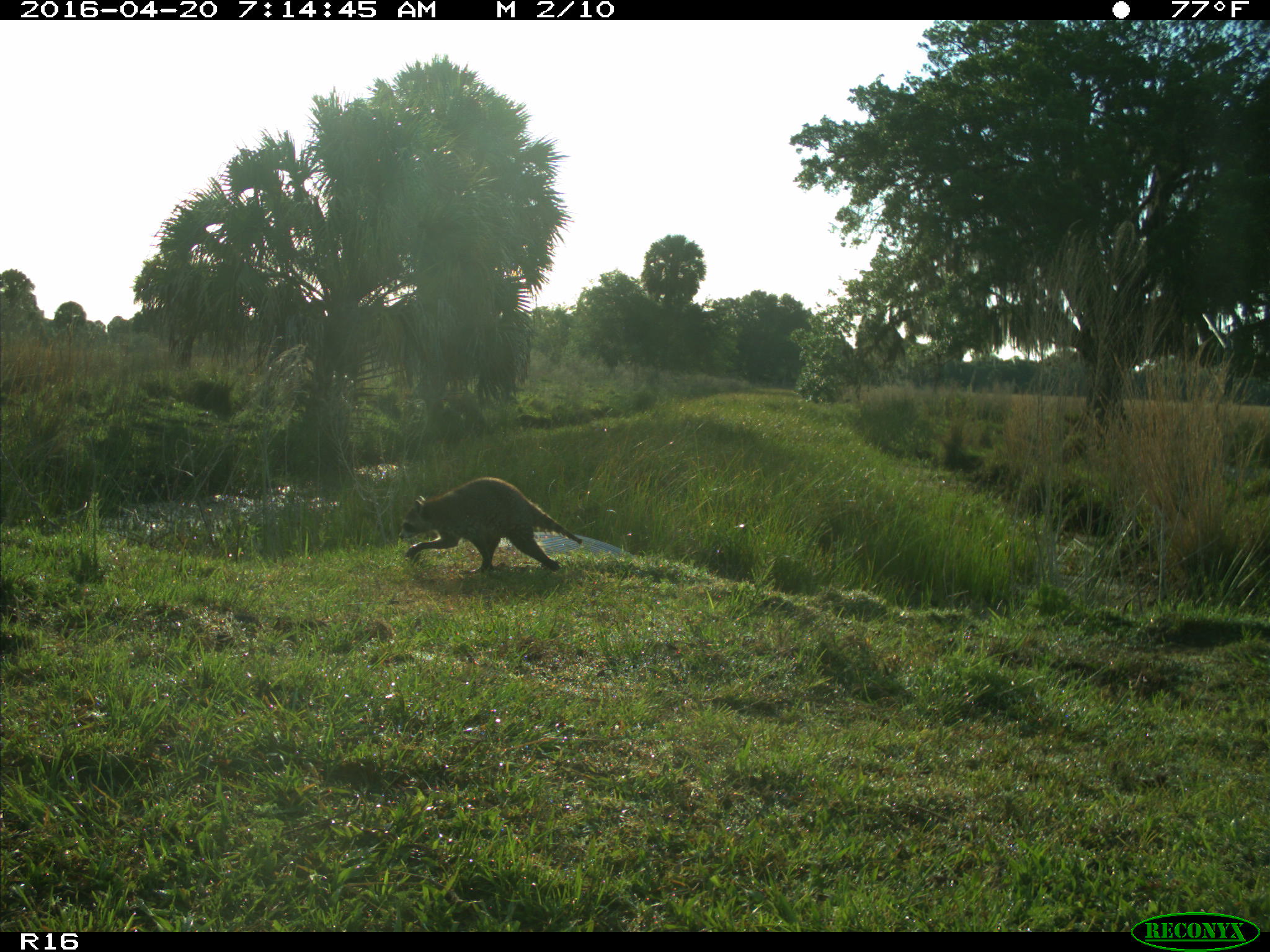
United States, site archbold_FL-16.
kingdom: Animalia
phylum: Chordata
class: Mammalia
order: Carnivora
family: Procyonidae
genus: Procyon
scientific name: Procyon lotor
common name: common raccoon